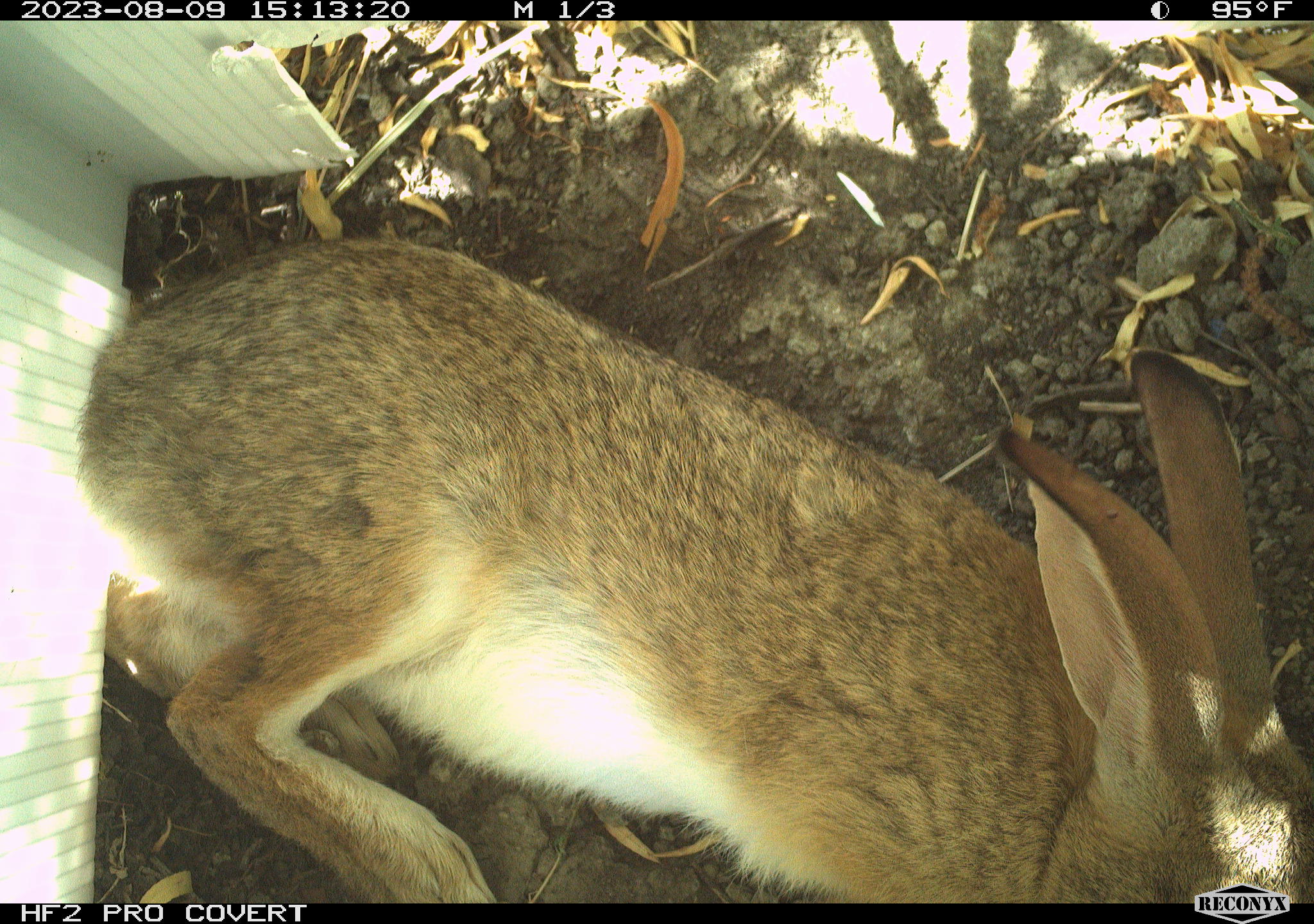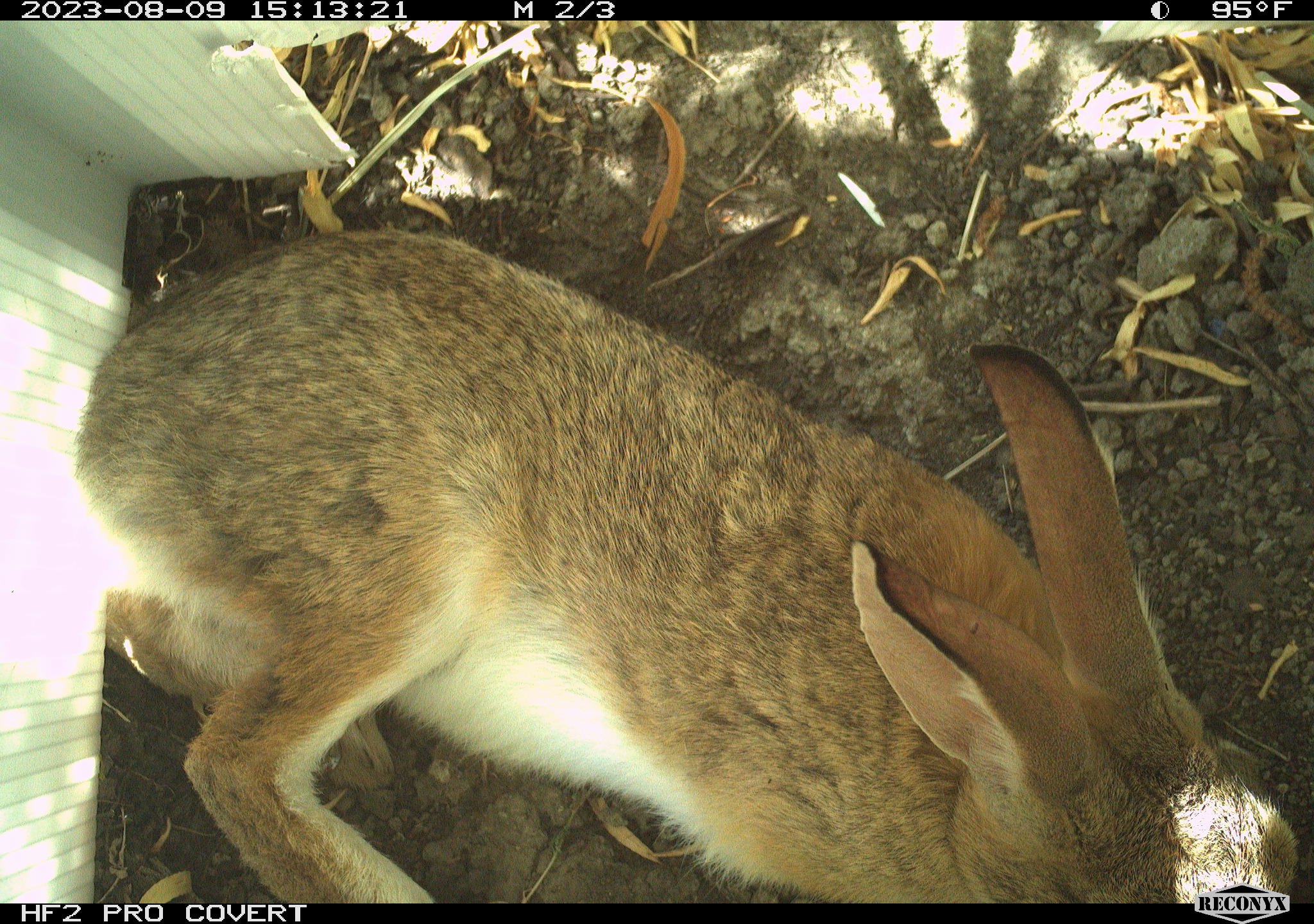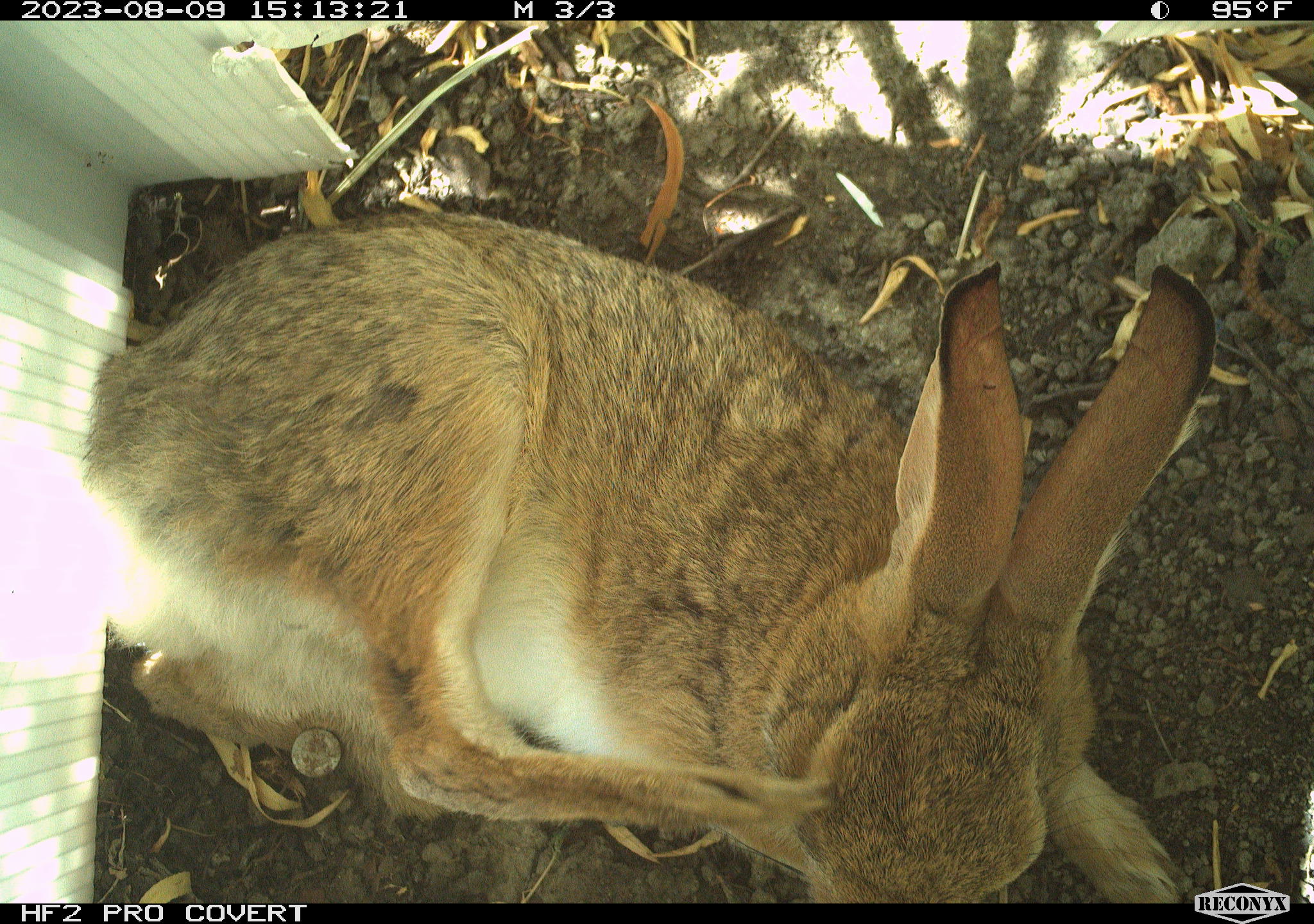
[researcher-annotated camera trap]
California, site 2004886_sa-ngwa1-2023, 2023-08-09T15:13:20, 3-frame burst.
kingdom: Animalia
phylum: Chordata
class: Mammalia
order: Lagomorpha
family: Leporidae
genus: Sylvilagus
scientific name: Sylvilagus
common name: cottontail rabbits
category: sylvilagus species